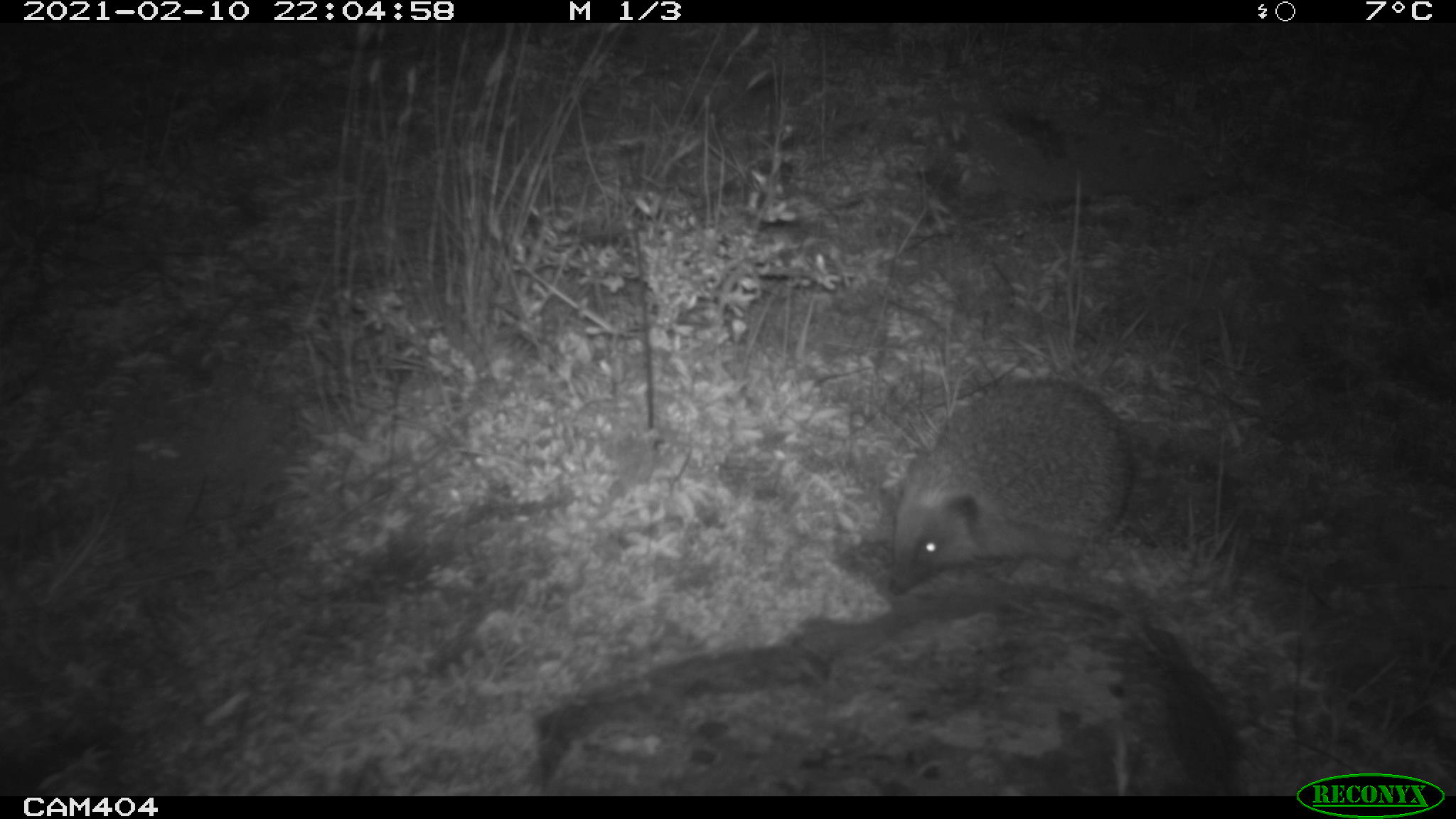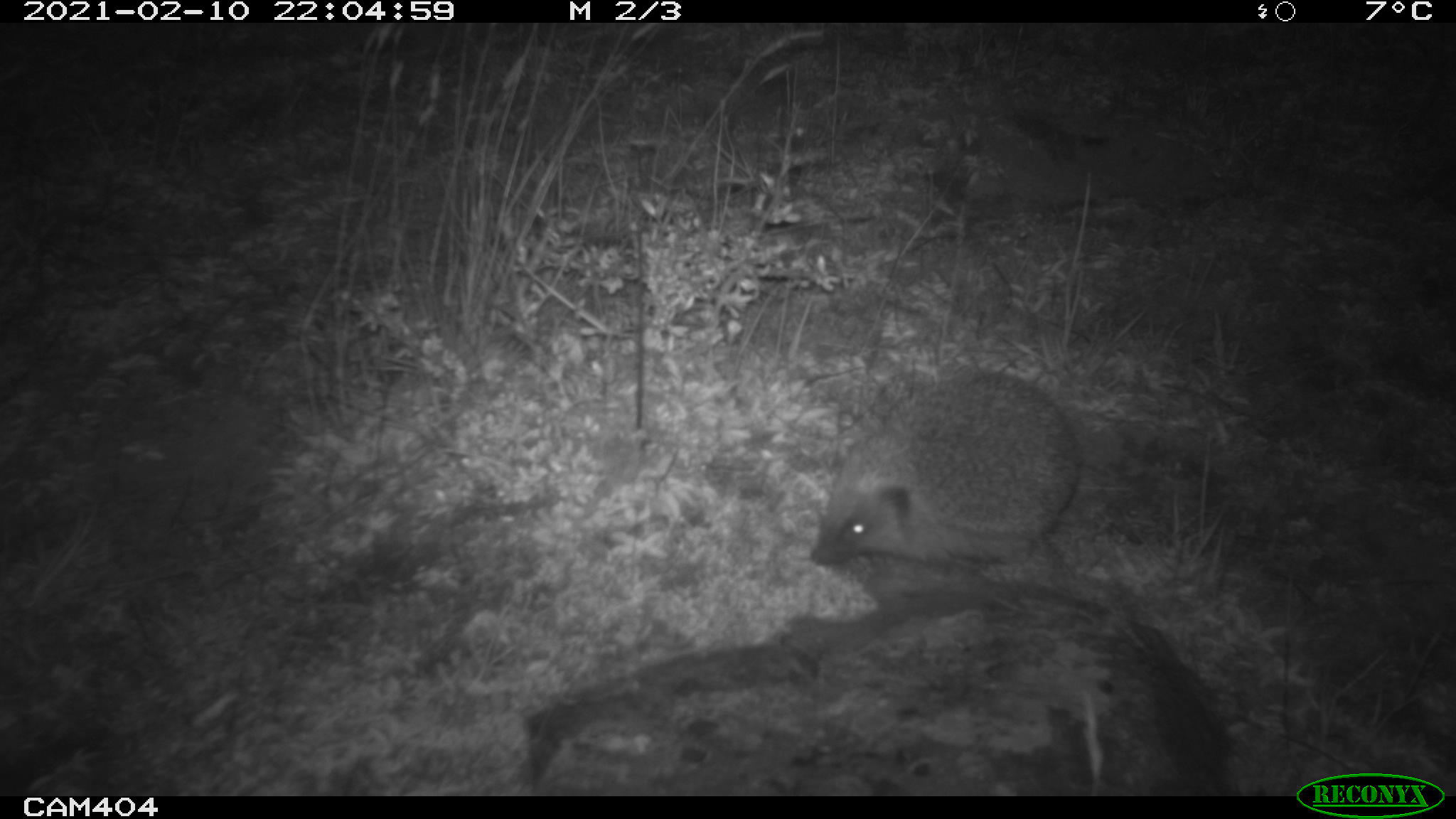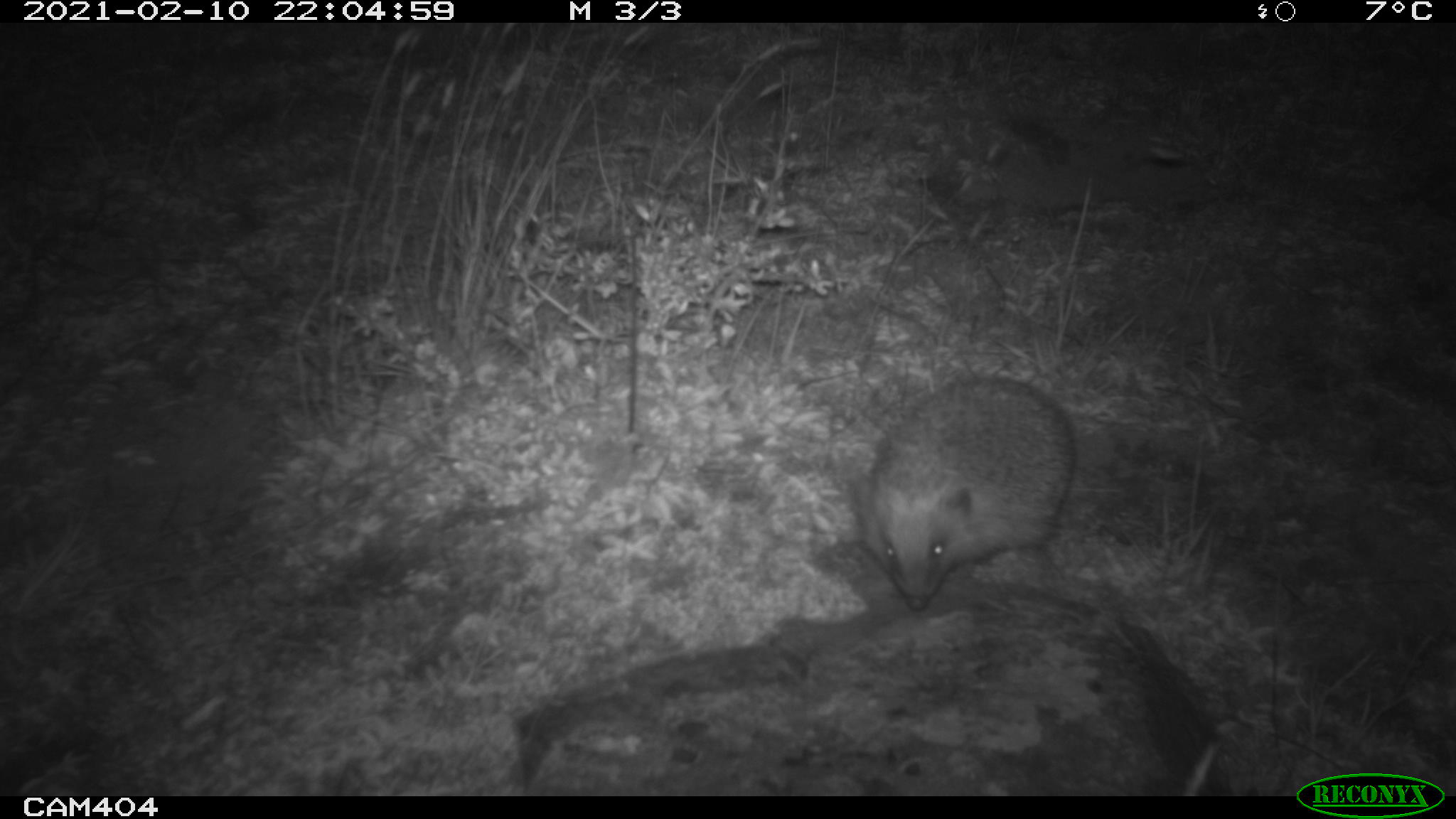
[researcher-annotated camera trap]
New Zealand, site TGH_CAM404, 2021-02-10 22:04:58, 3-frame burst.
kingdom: Animalia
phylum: Chordata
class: Mammalia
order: Eulipotyphla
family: Erinaceidae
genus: Erinaceus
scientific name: Erinaceus europaeus europaeus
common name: european hedgehog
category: hedgehog